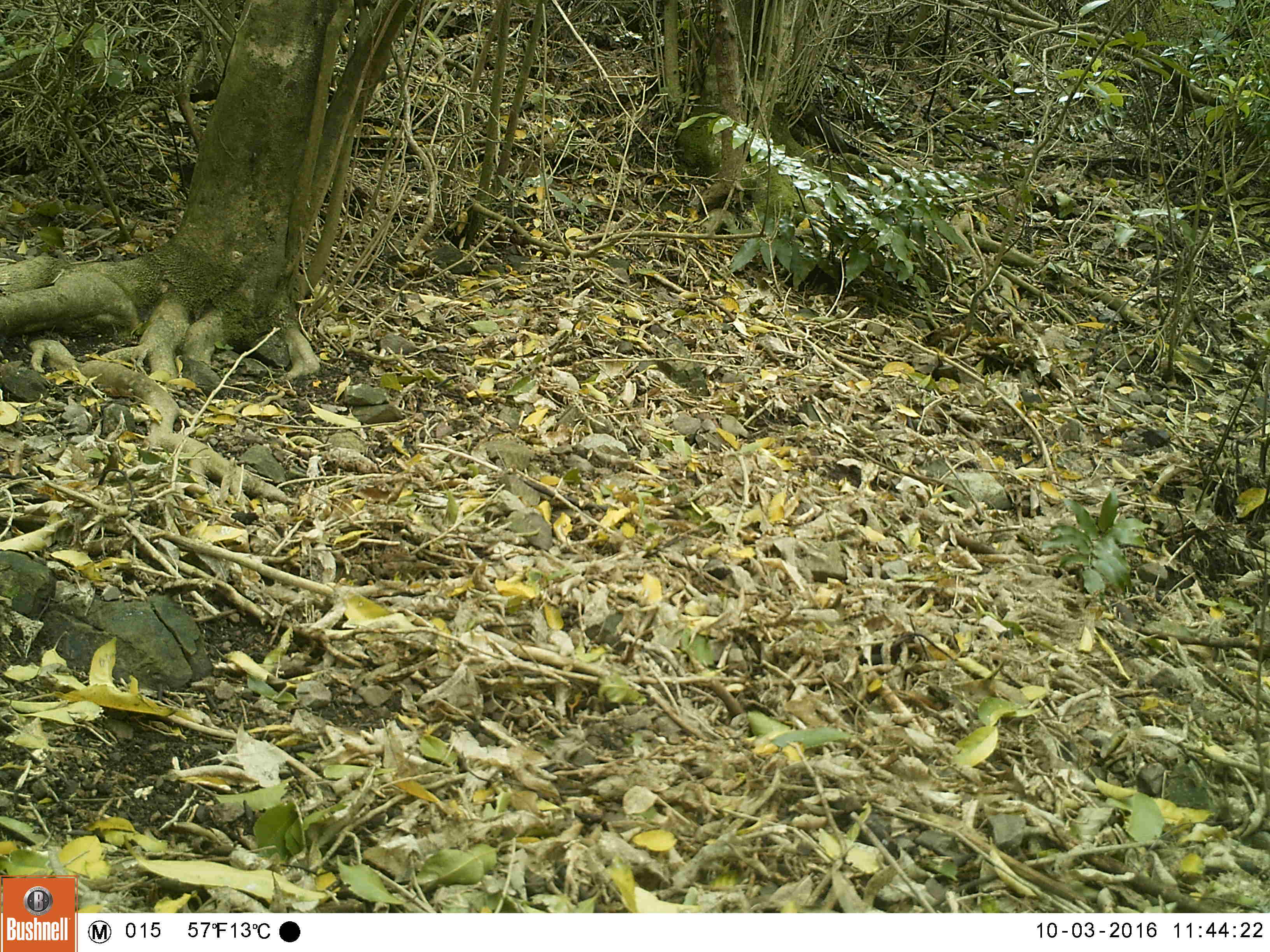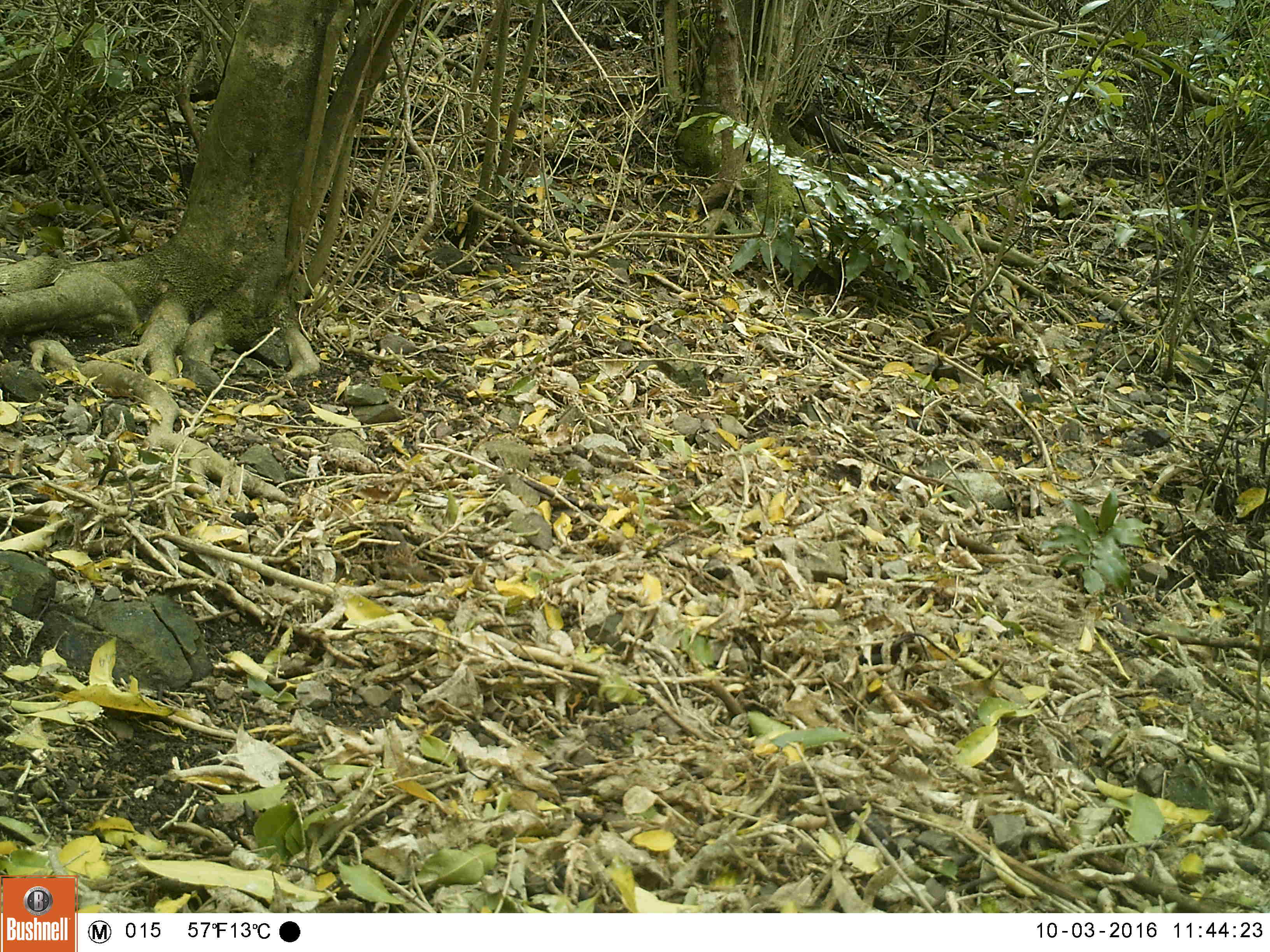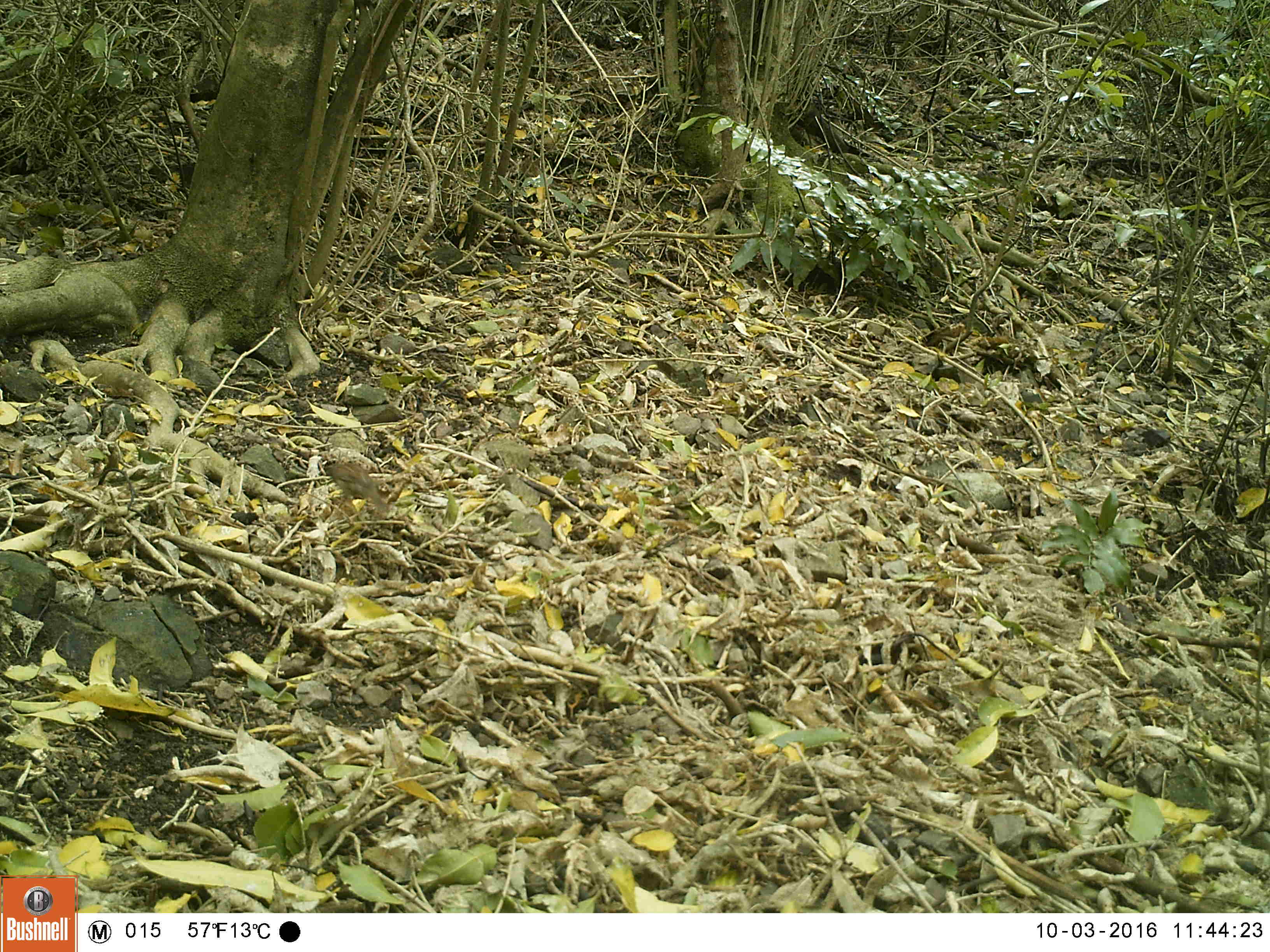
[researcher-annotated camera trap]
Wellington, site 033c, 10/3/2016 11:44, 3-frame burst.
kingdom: Animalia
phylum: Chordata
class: Aves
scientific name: Aves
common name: bird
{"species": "bird (Aves)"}